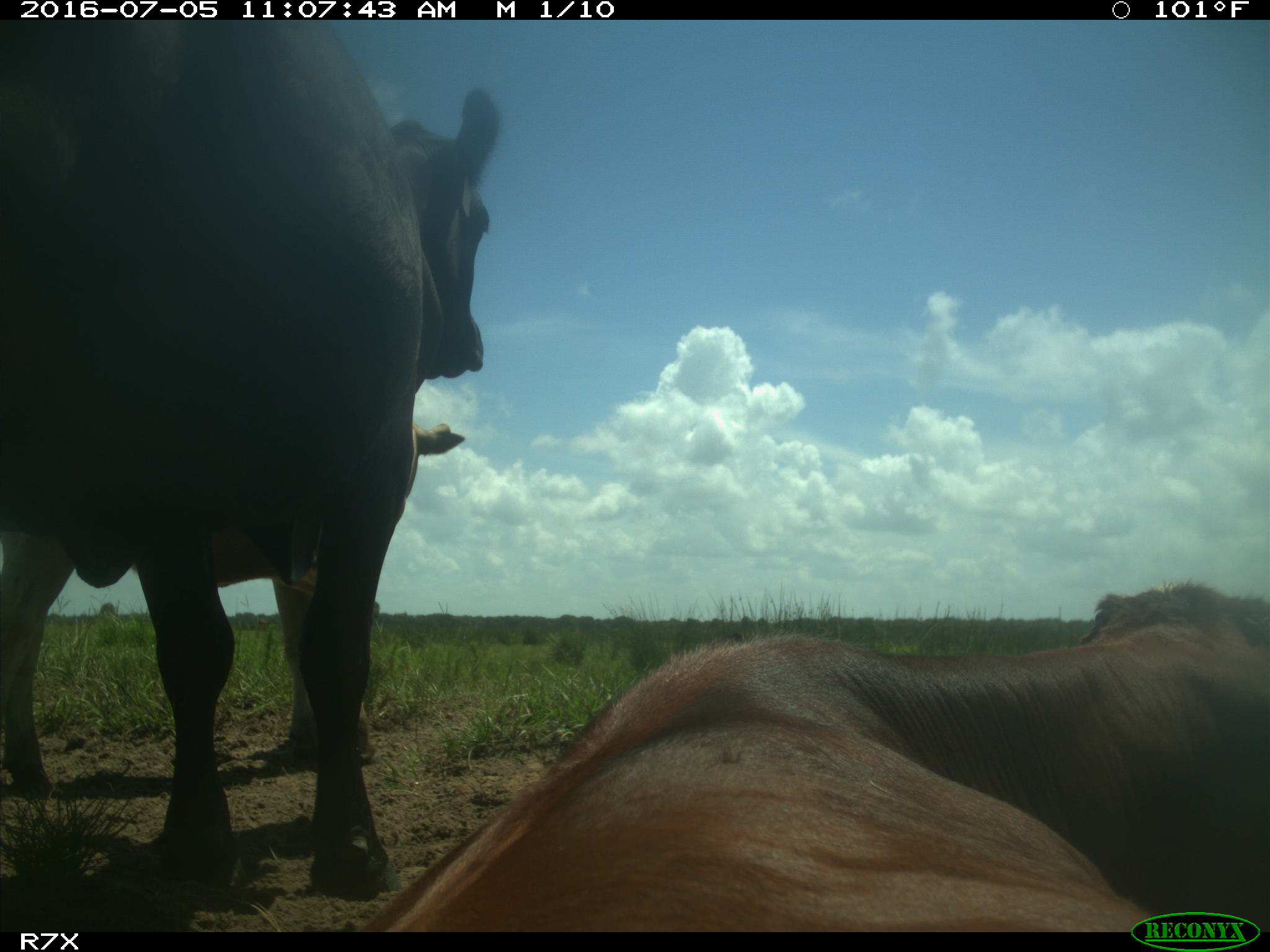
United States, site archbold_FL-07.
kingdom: Animalia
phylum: Chordata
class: Mammalia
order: Artiodactyla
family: Bovidae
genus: Bos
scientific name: Bos taurus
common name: domestic cow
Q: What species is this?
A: Bos taurus (domestic cow).